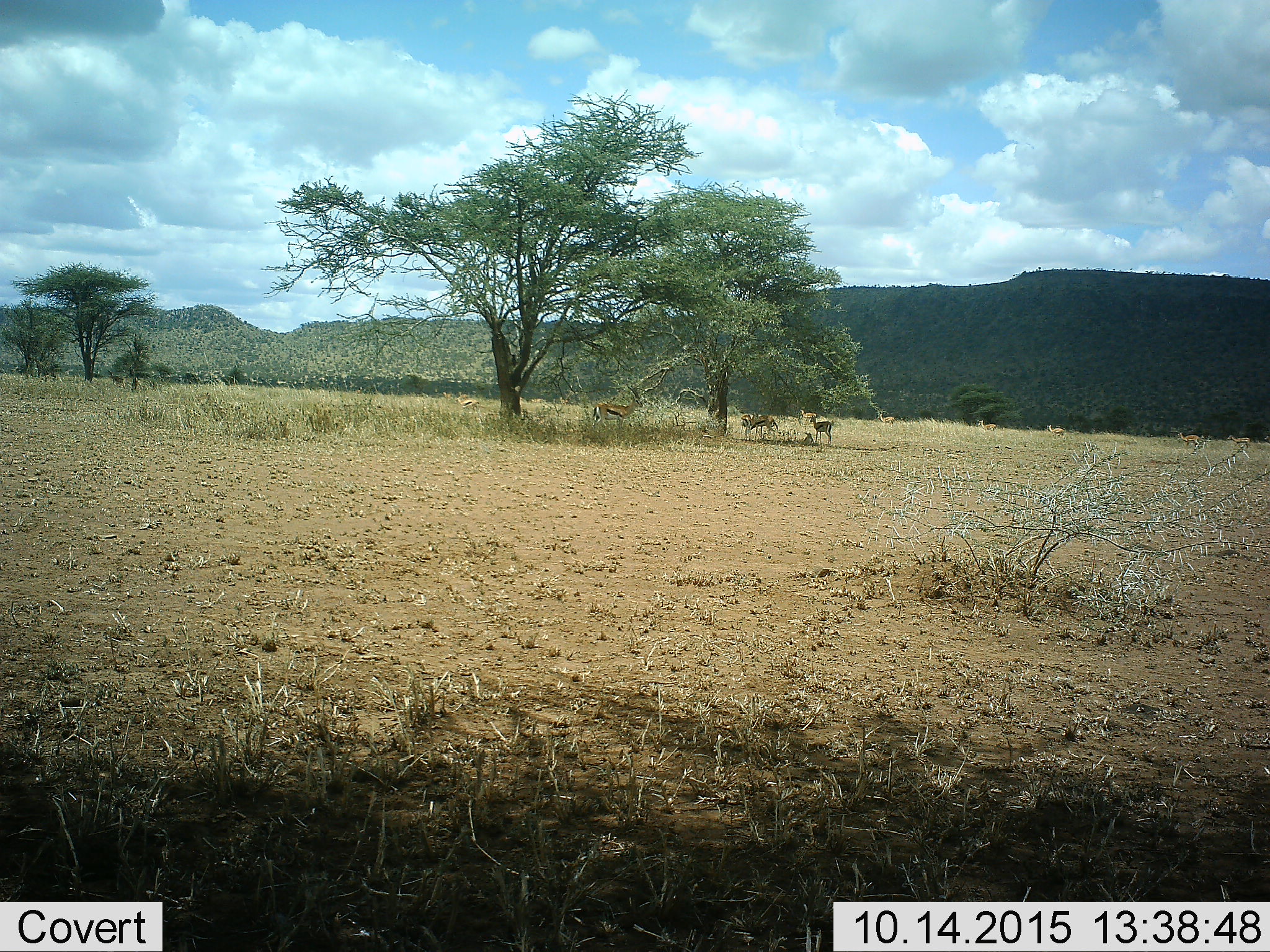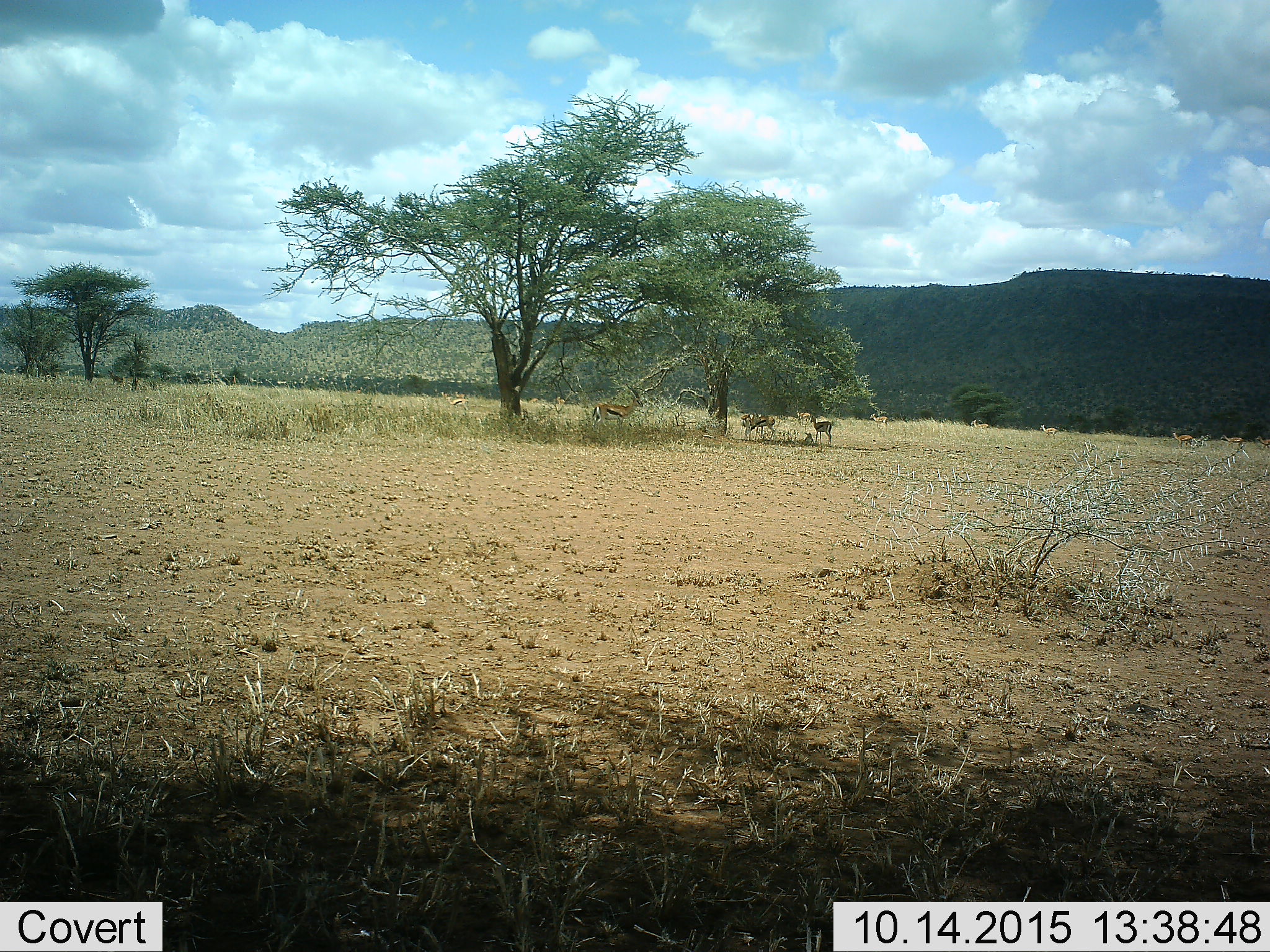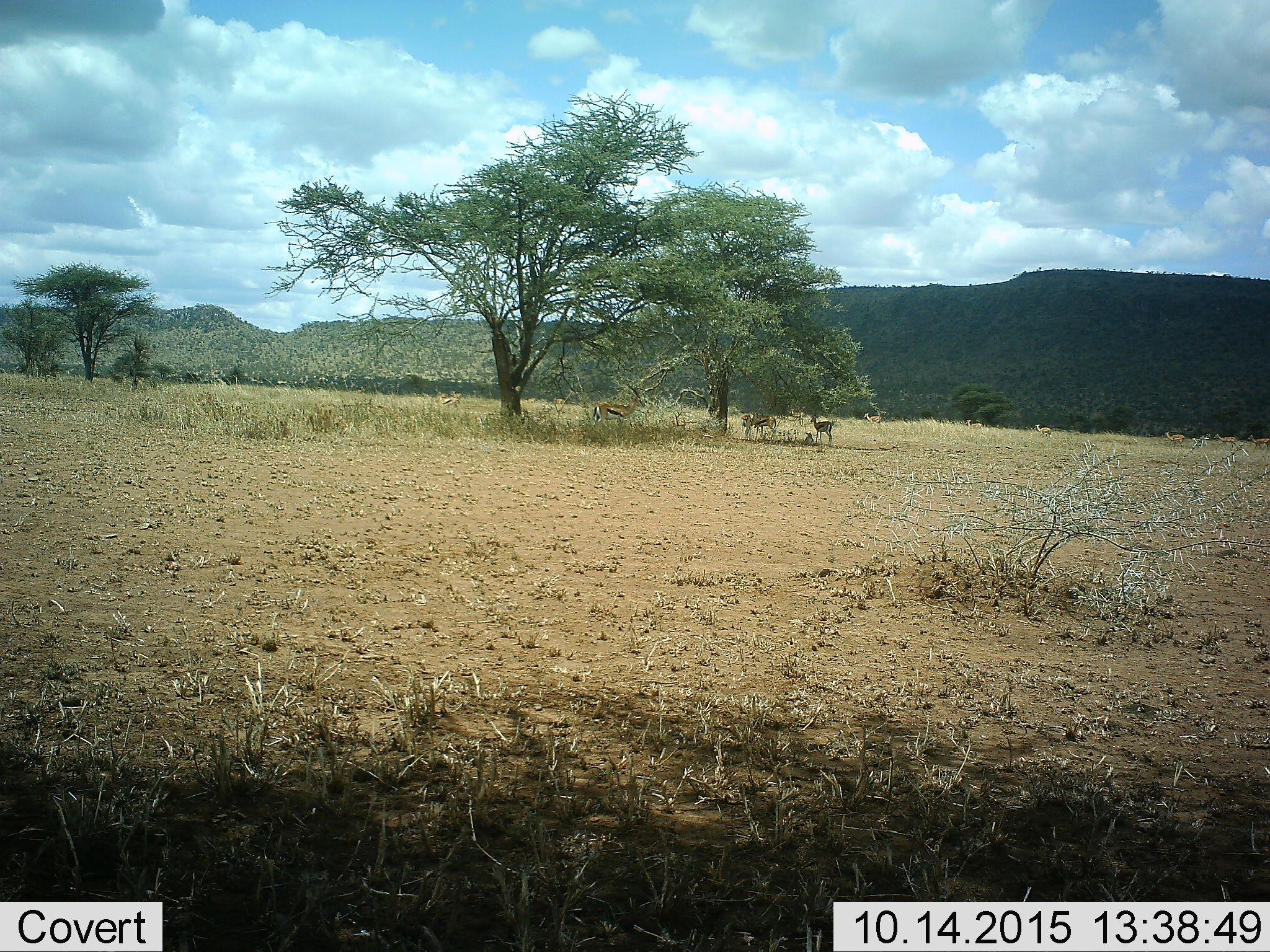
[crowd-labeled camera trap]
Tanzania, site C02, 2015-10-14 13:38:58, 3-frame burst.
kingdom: Animalia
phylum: Chordata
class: Mammalia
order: Artiodactyla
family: Bovidae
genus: Eudorcas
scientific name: Eudorcas thomsonii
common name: thomson's gazelle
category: gazellethomsons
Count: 8.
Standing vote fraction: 62%.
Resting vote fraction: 62%.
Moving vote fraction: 46%.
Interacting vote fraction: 15%.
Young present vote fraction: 54%.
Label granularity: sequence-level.